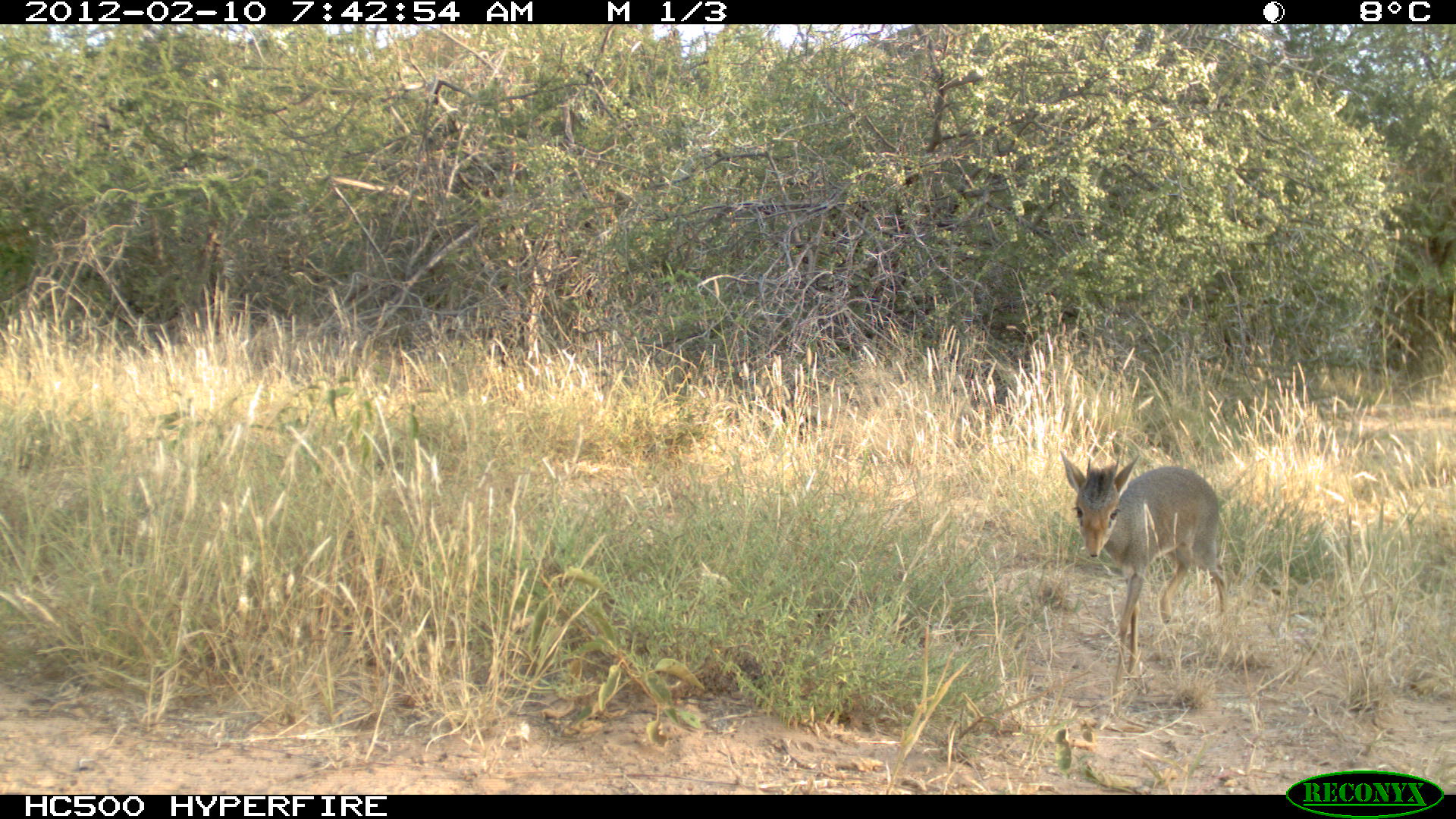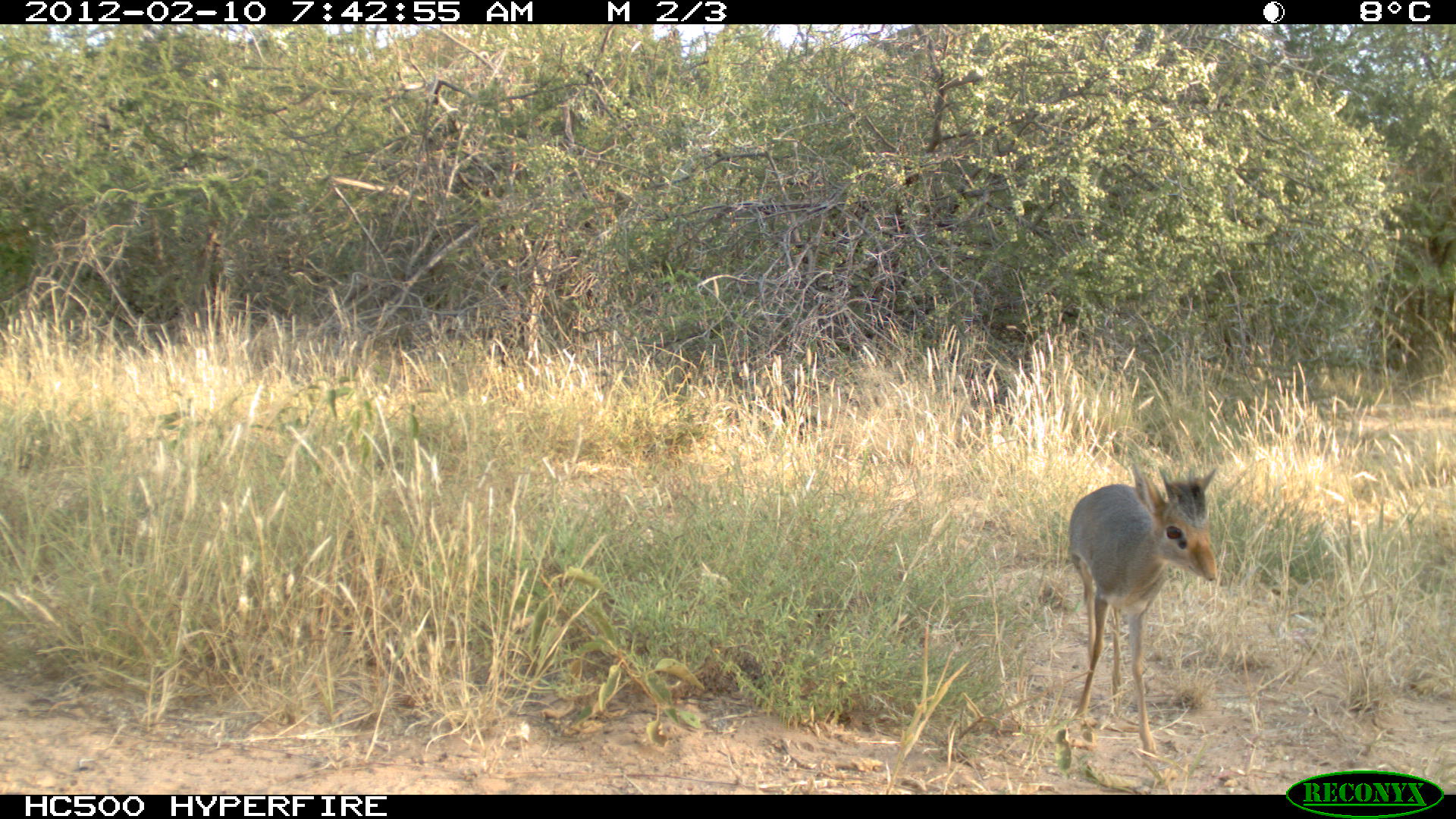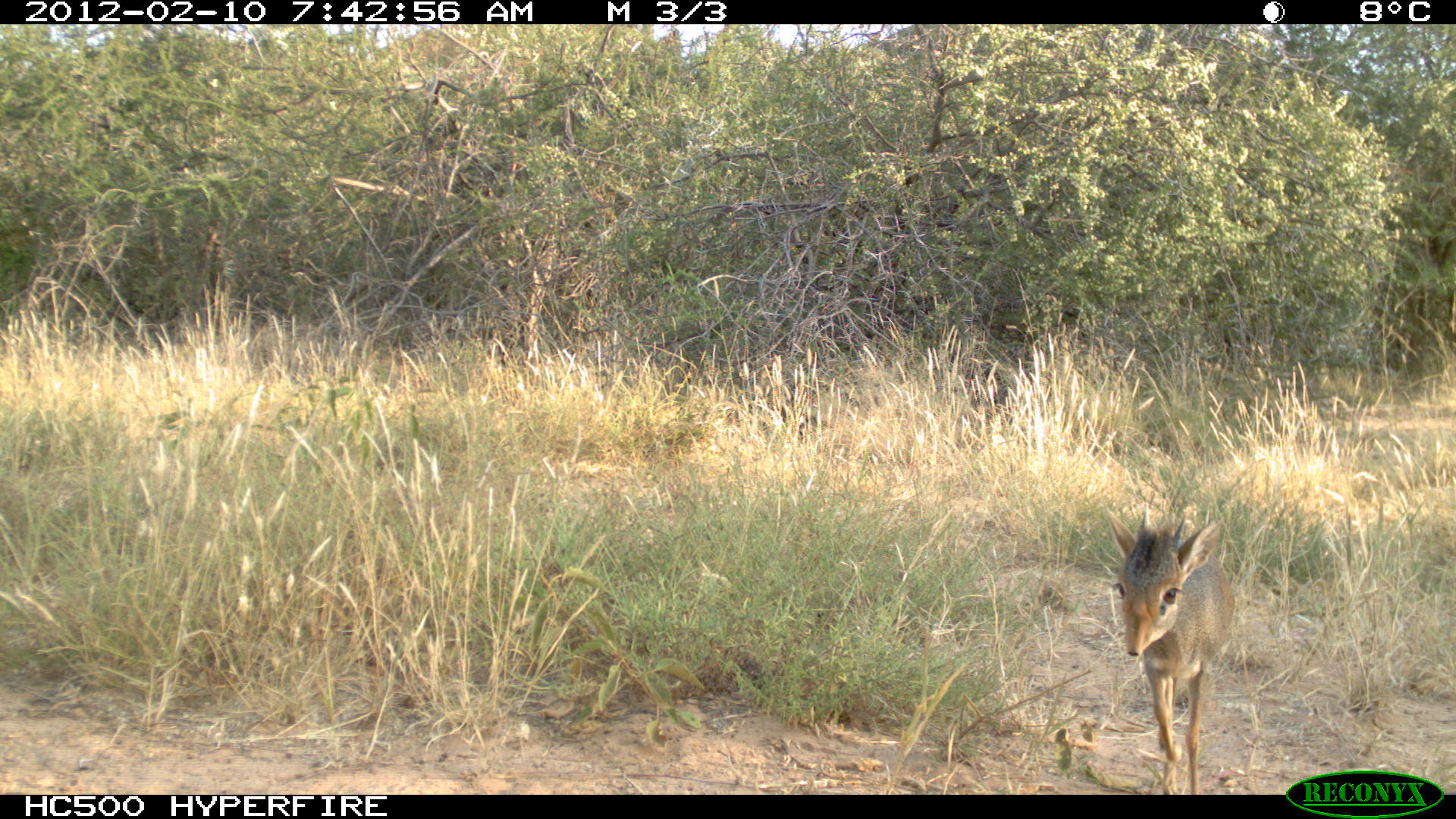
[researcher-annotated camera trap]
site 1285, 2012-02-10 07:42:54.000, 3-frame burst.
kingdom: Animalia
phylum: Chordata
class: Mammalia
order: Artiodactyla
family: Bovidae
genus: Madoqua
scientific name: Madoqua guentheri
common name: günther's dik-dik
Madoqua guentheri (günther's dik-dik), count 1.